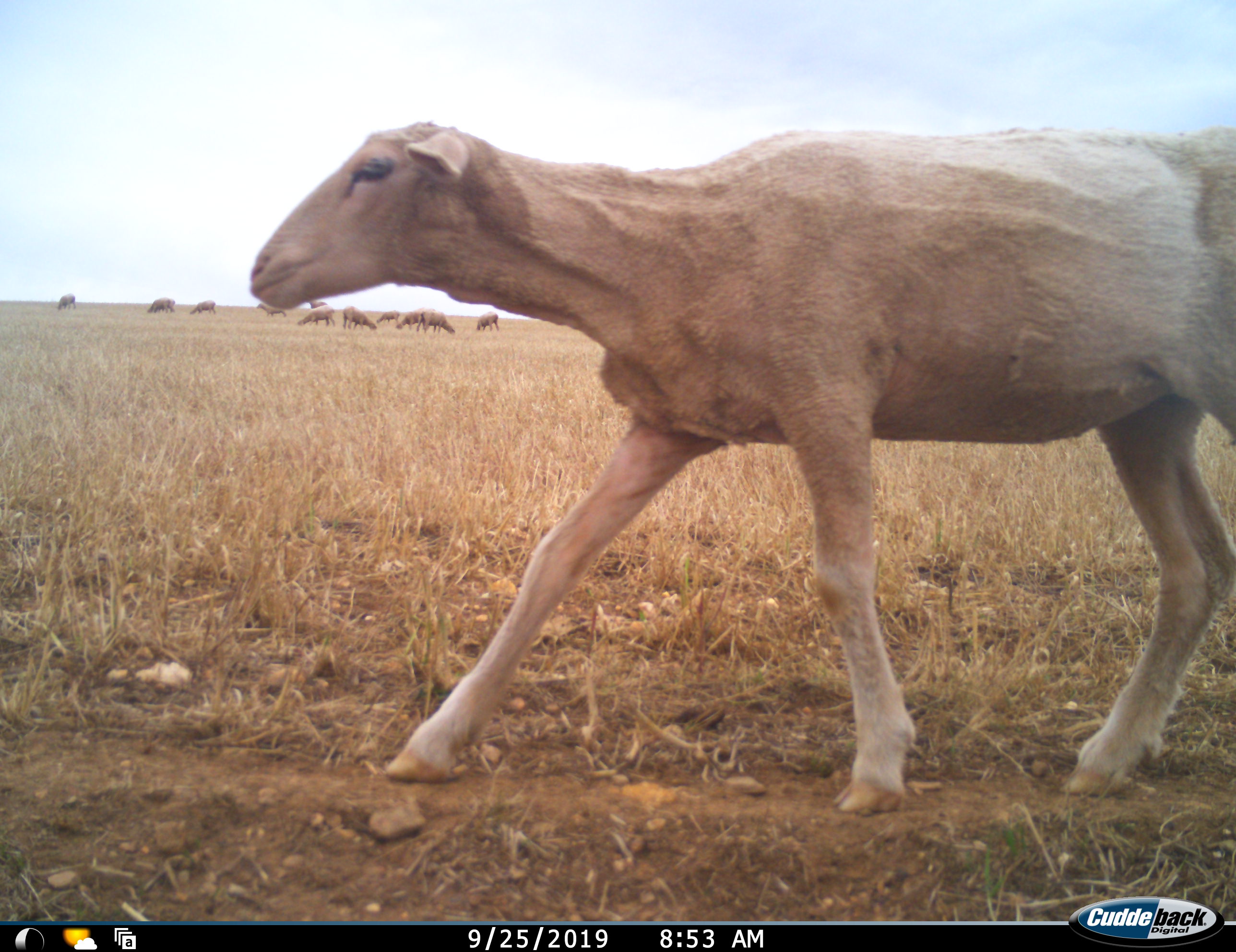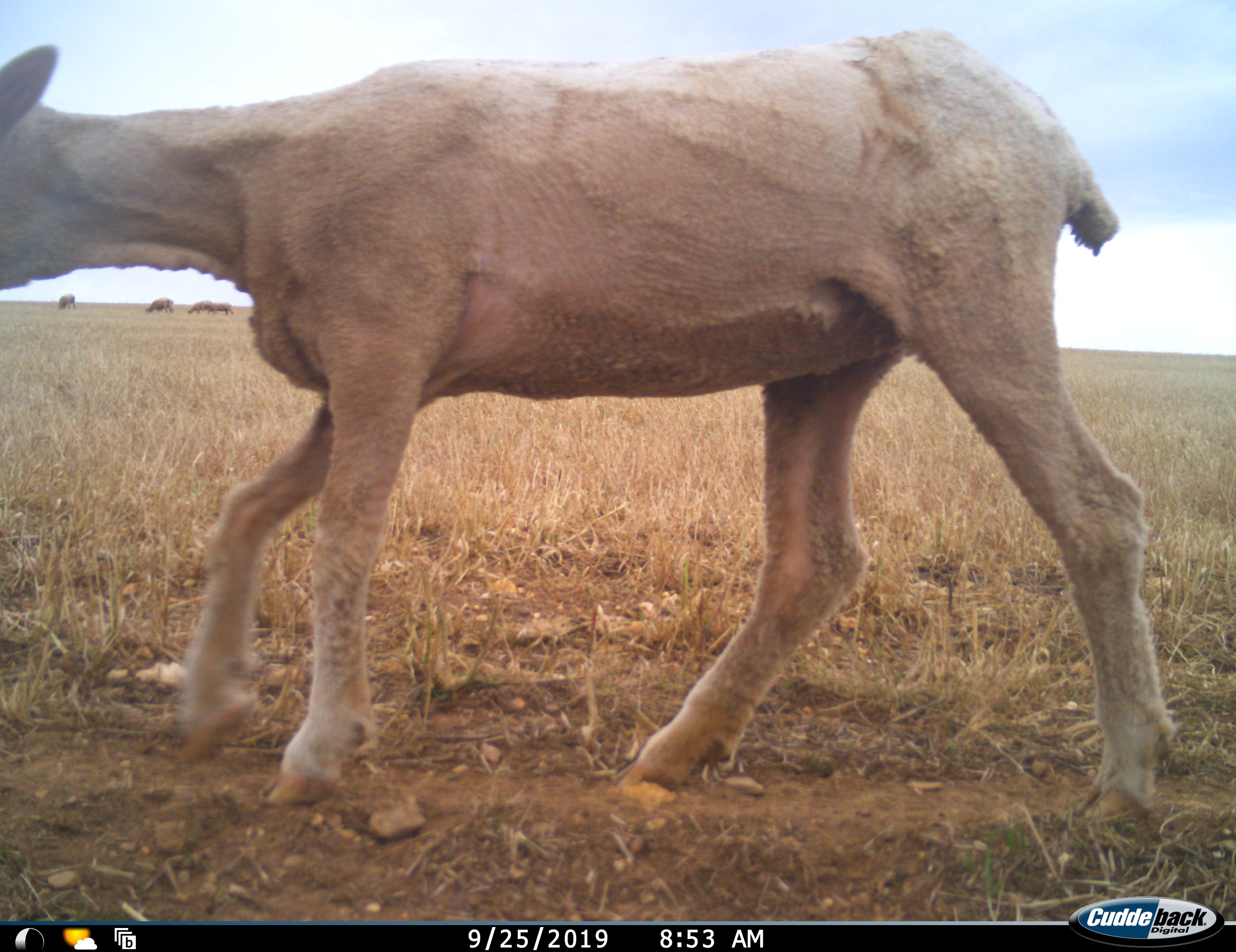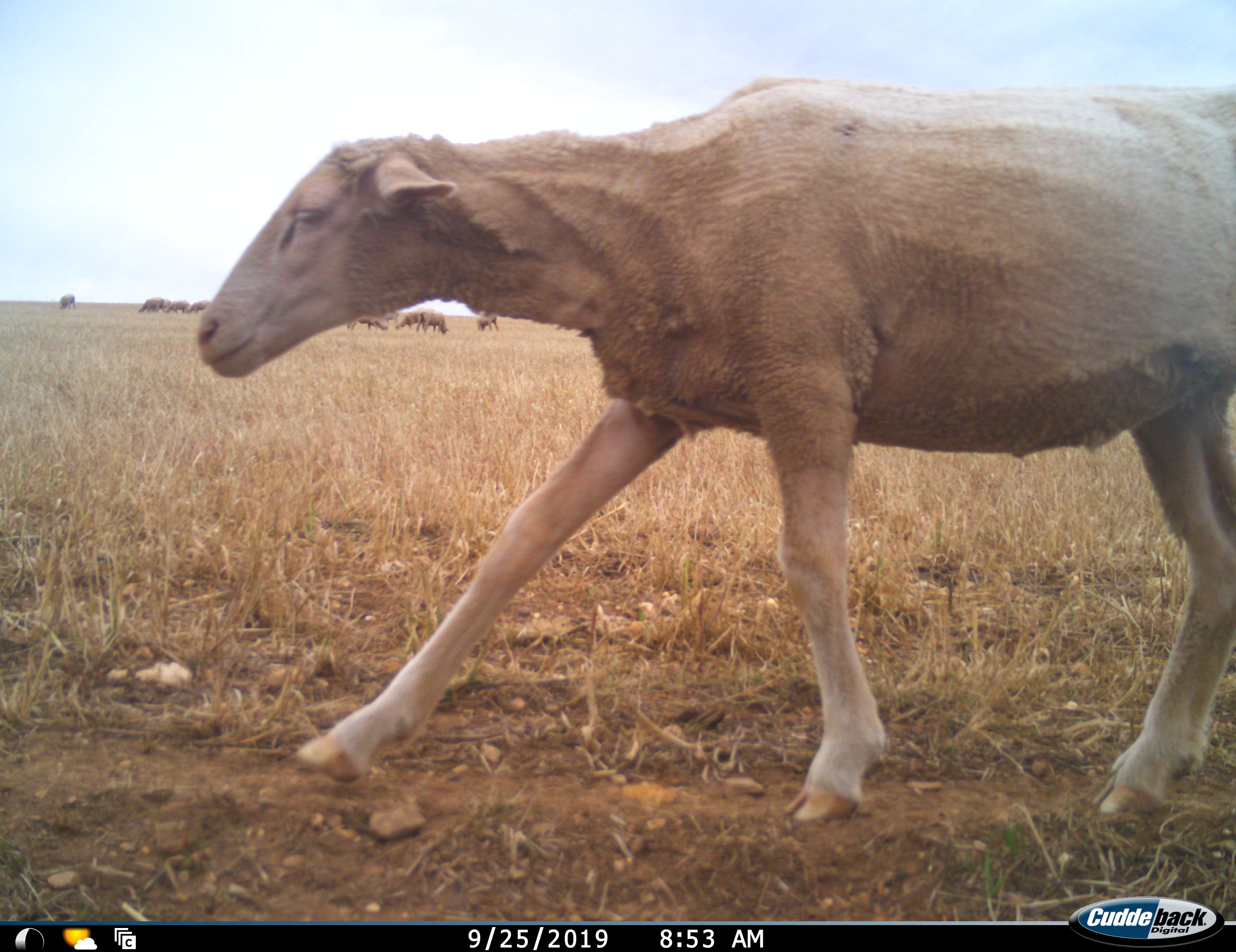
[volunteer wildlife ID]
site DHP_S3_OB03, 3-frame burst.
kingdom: Animalia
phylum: Chordata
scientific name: Vertebrata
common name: domestic animal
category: domesticanimal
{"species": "domesticanimal (domestic animal) (Vertebrata)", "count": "11-50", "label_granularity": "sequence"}